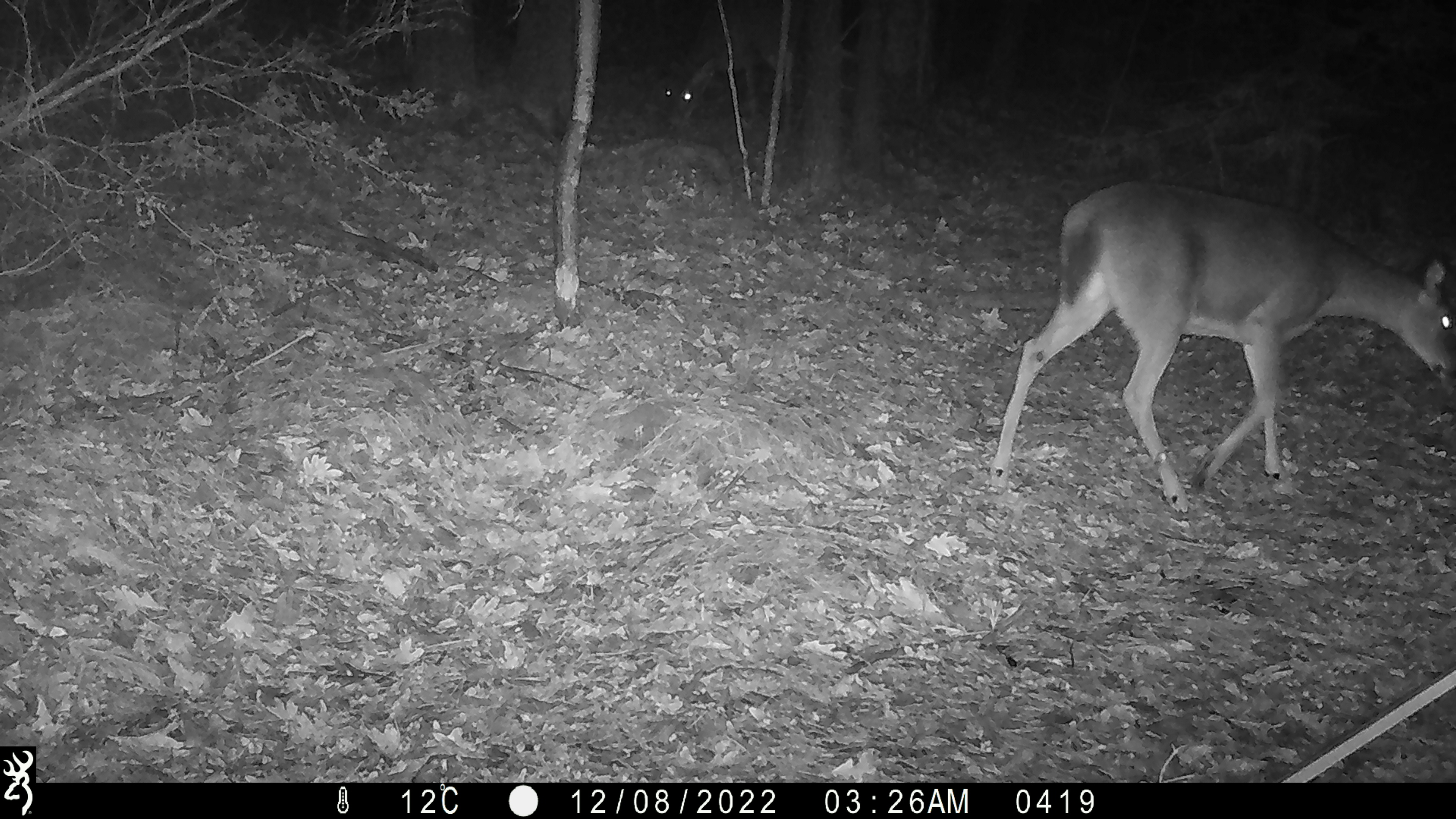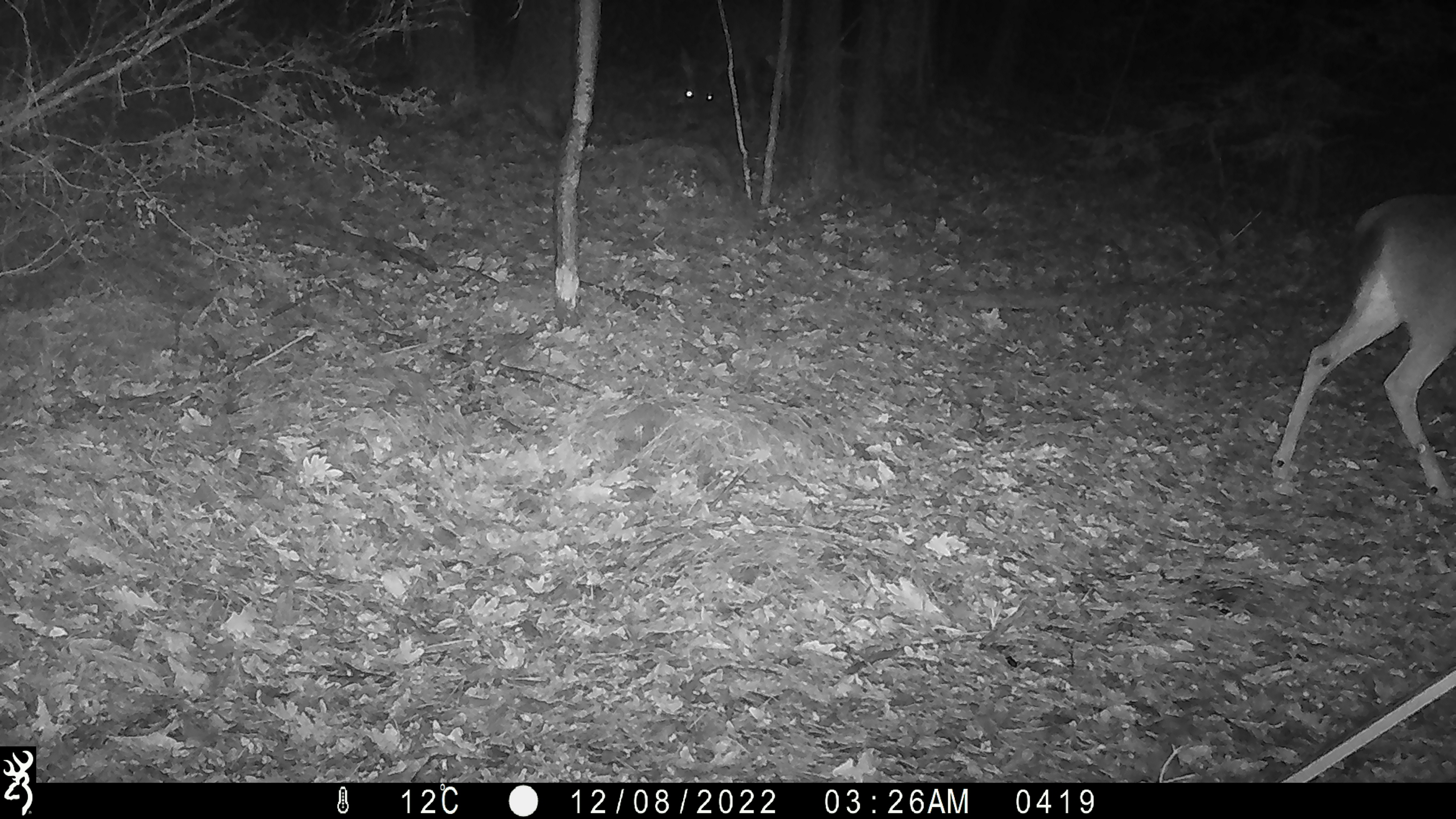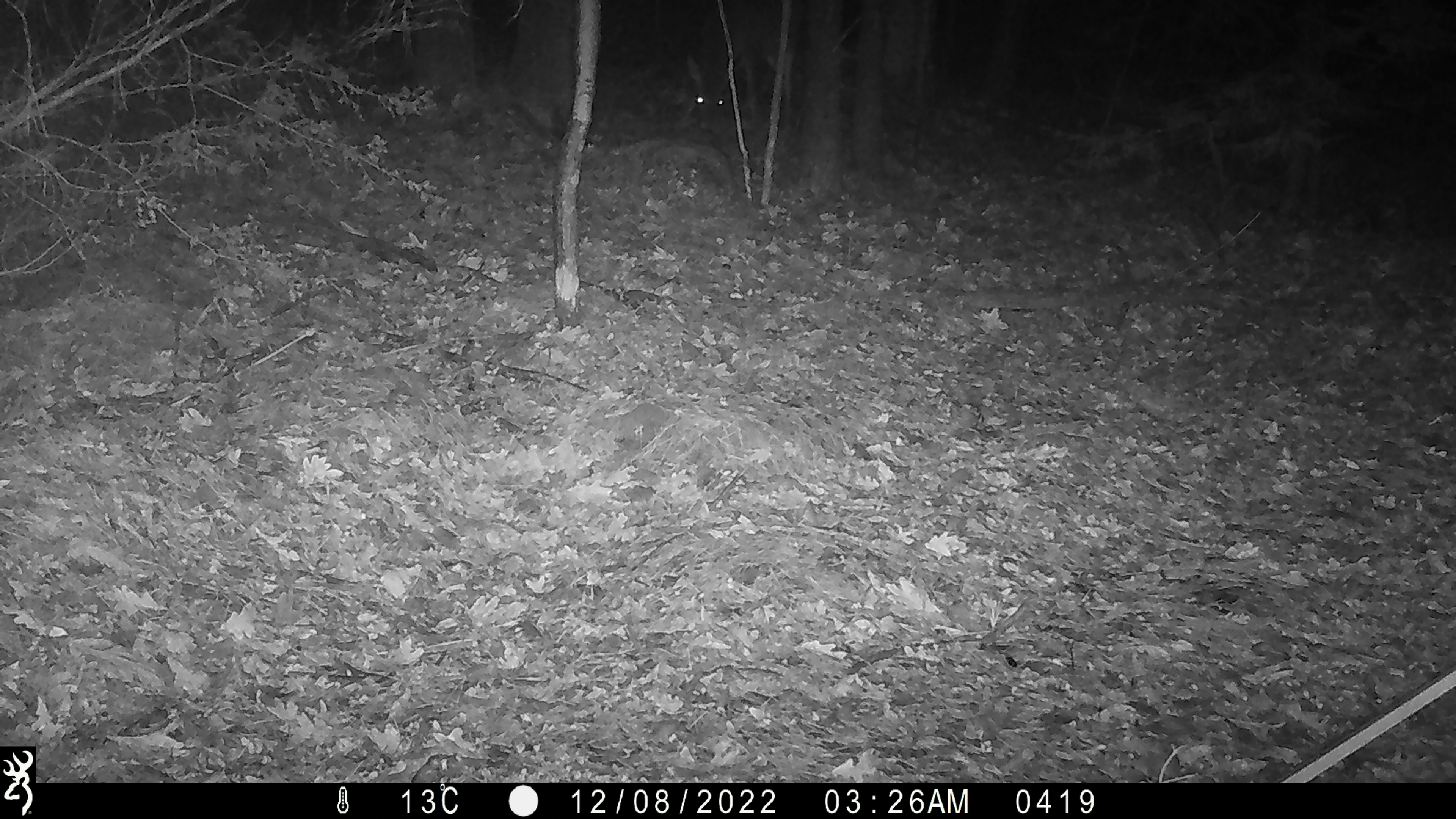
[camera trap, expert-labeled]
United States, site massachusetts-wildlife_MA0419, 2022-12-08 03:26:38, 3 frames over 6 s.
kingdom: Animalia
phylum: Chordata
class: Mammalia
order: Artiodactyla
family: Cervidae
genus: Odocoileus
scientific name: Odocoileus virginianus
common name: white-tailed deer